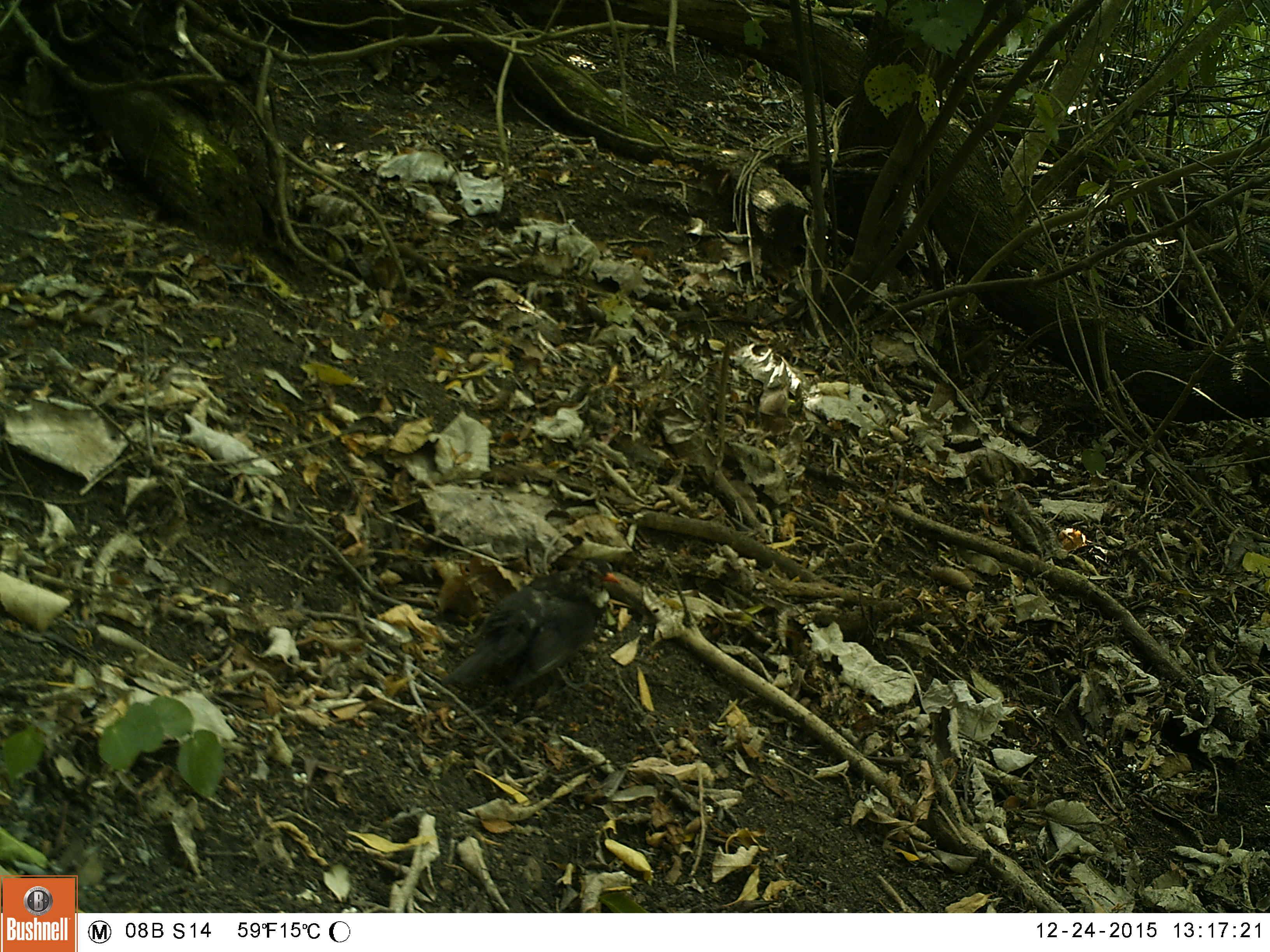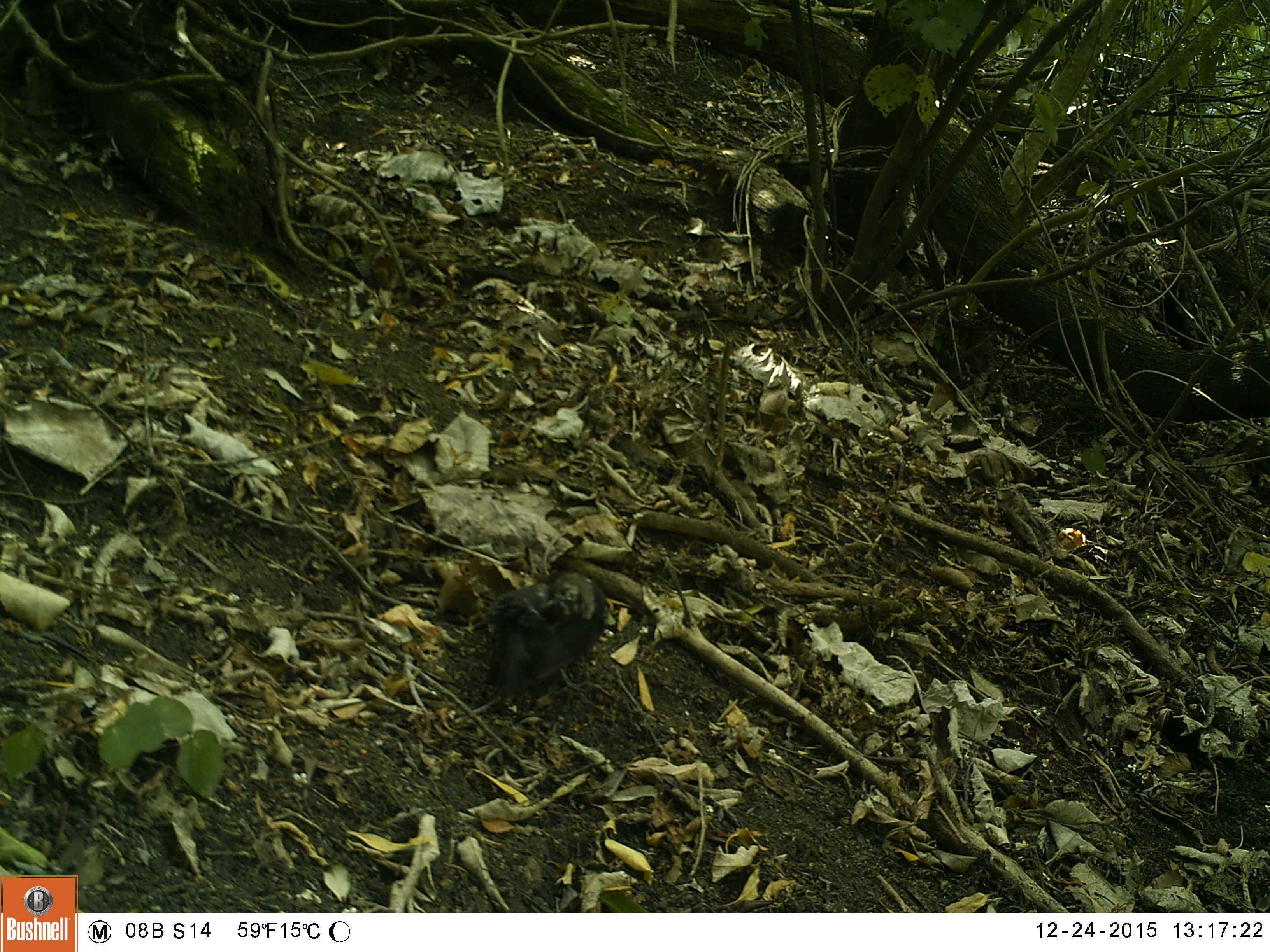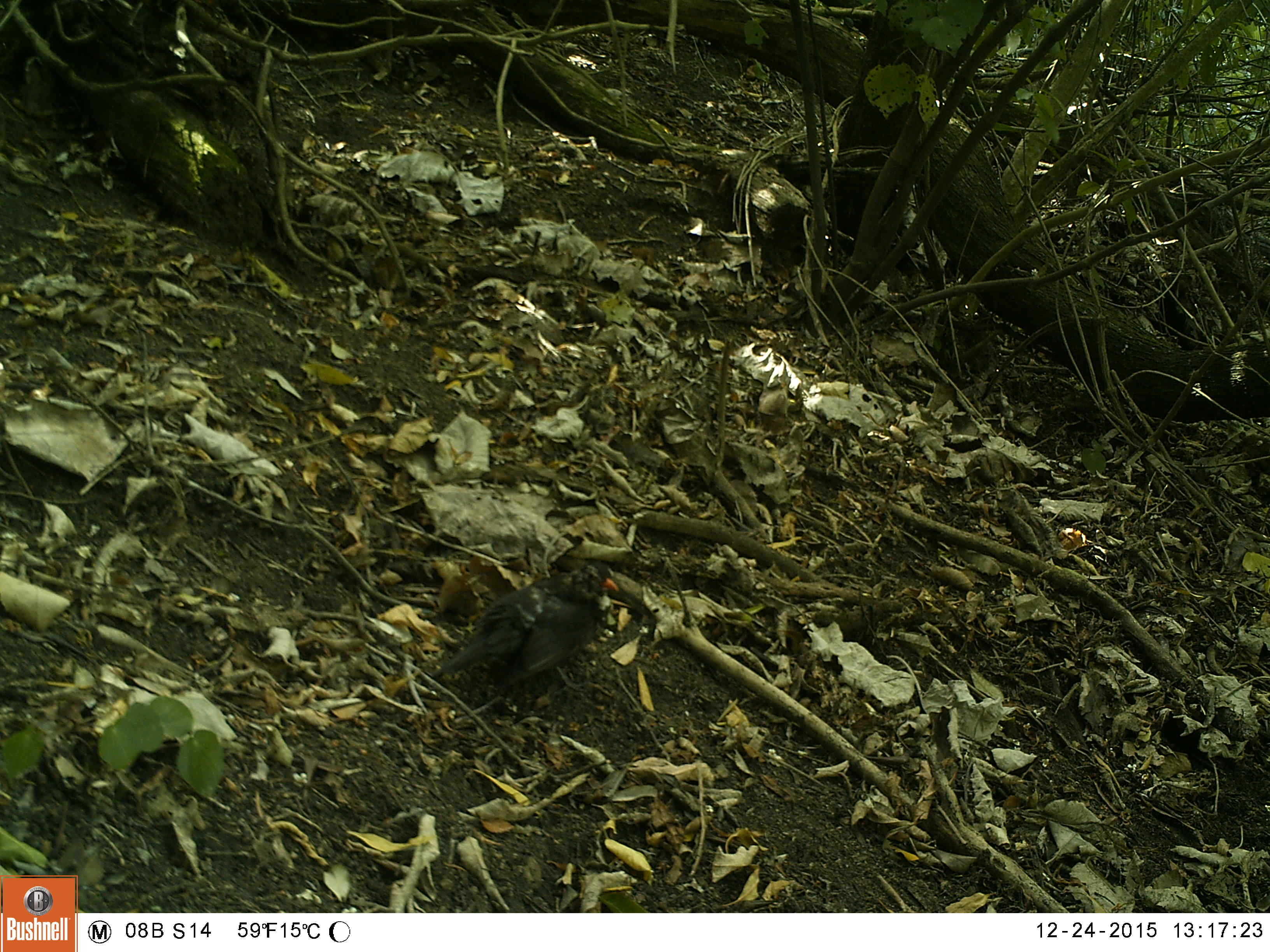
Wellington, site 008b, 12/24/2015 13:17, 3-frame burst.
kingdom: Animalia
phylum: Chordata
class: Aves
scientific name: Aves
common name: bird